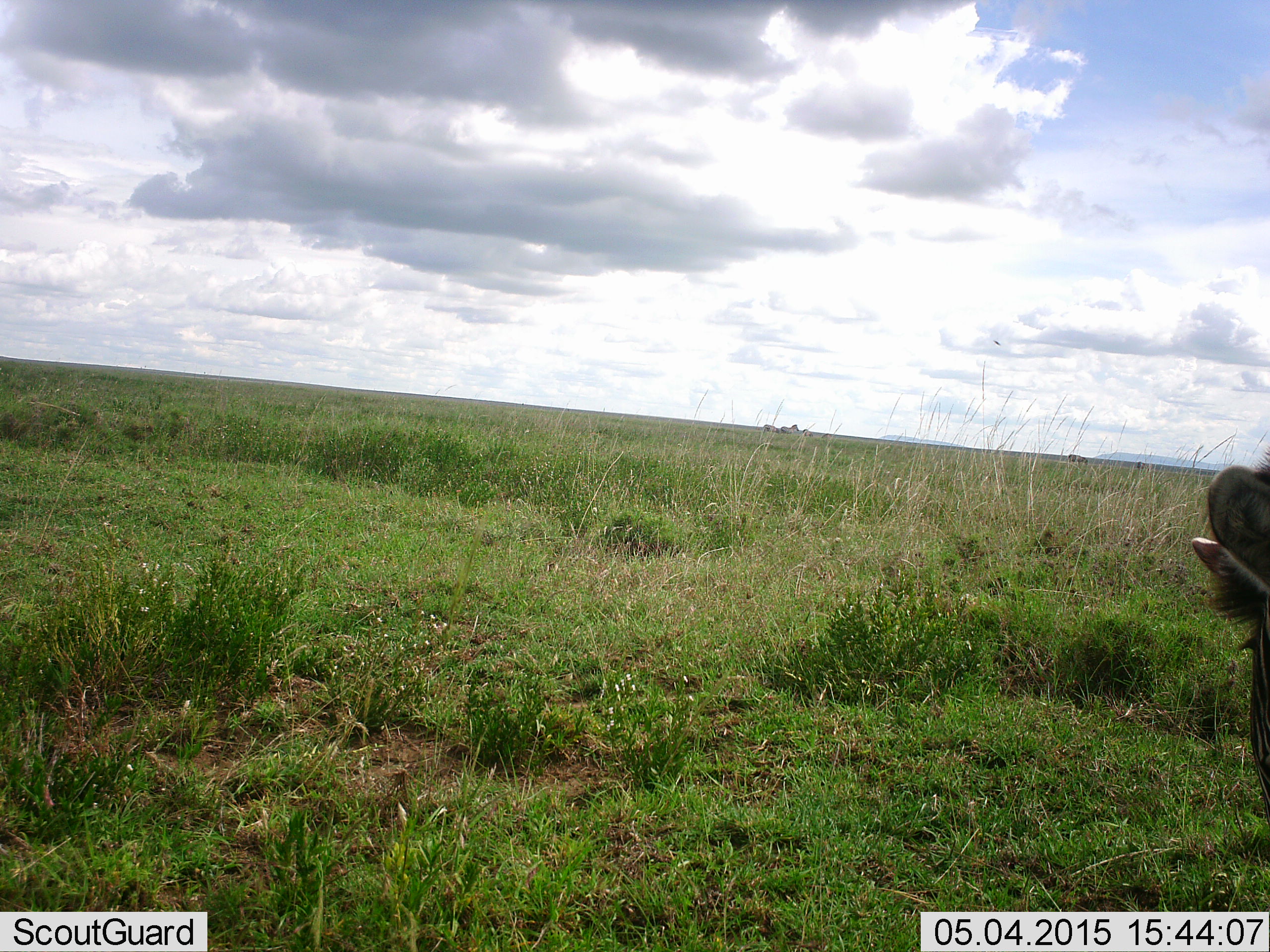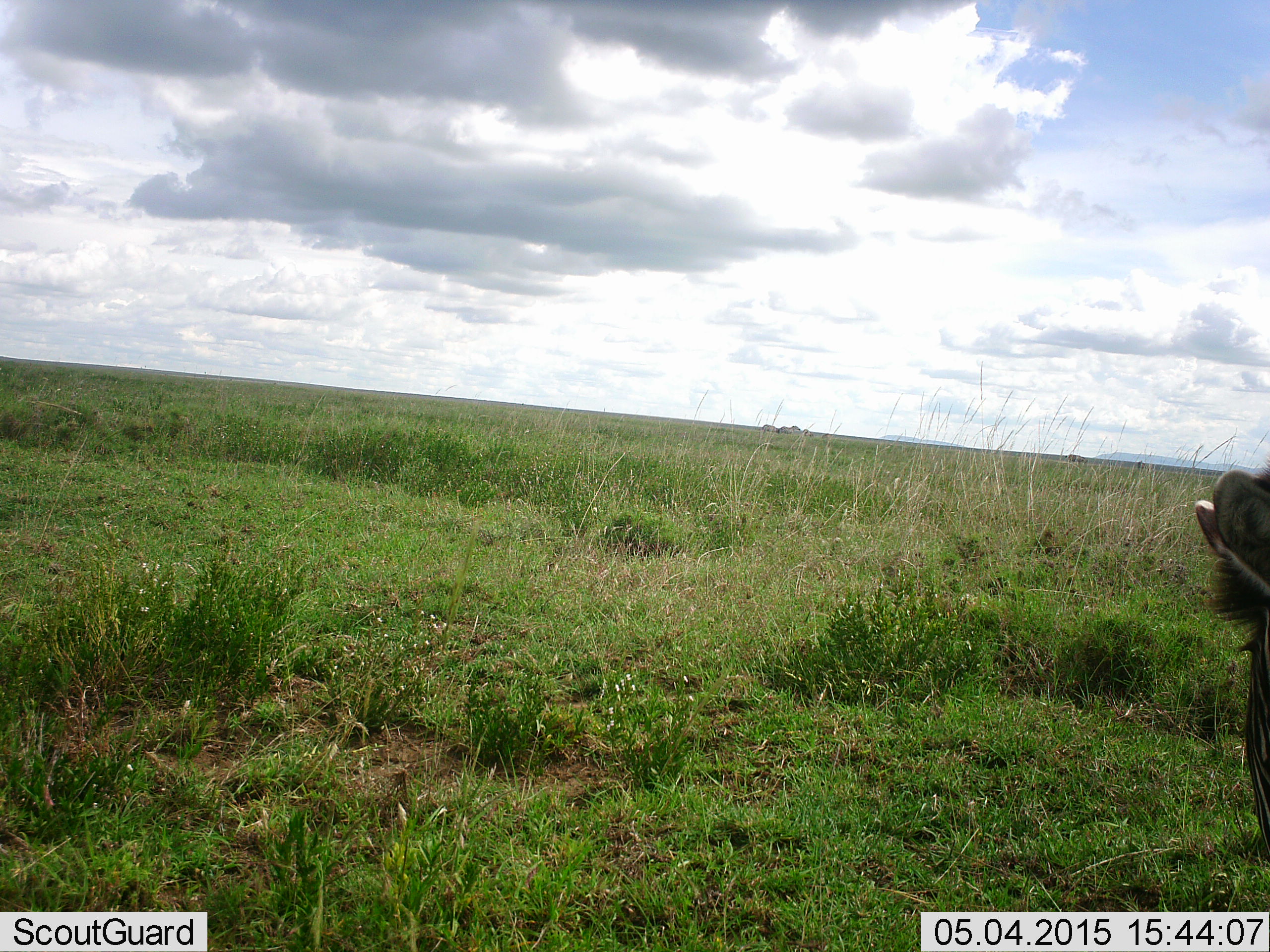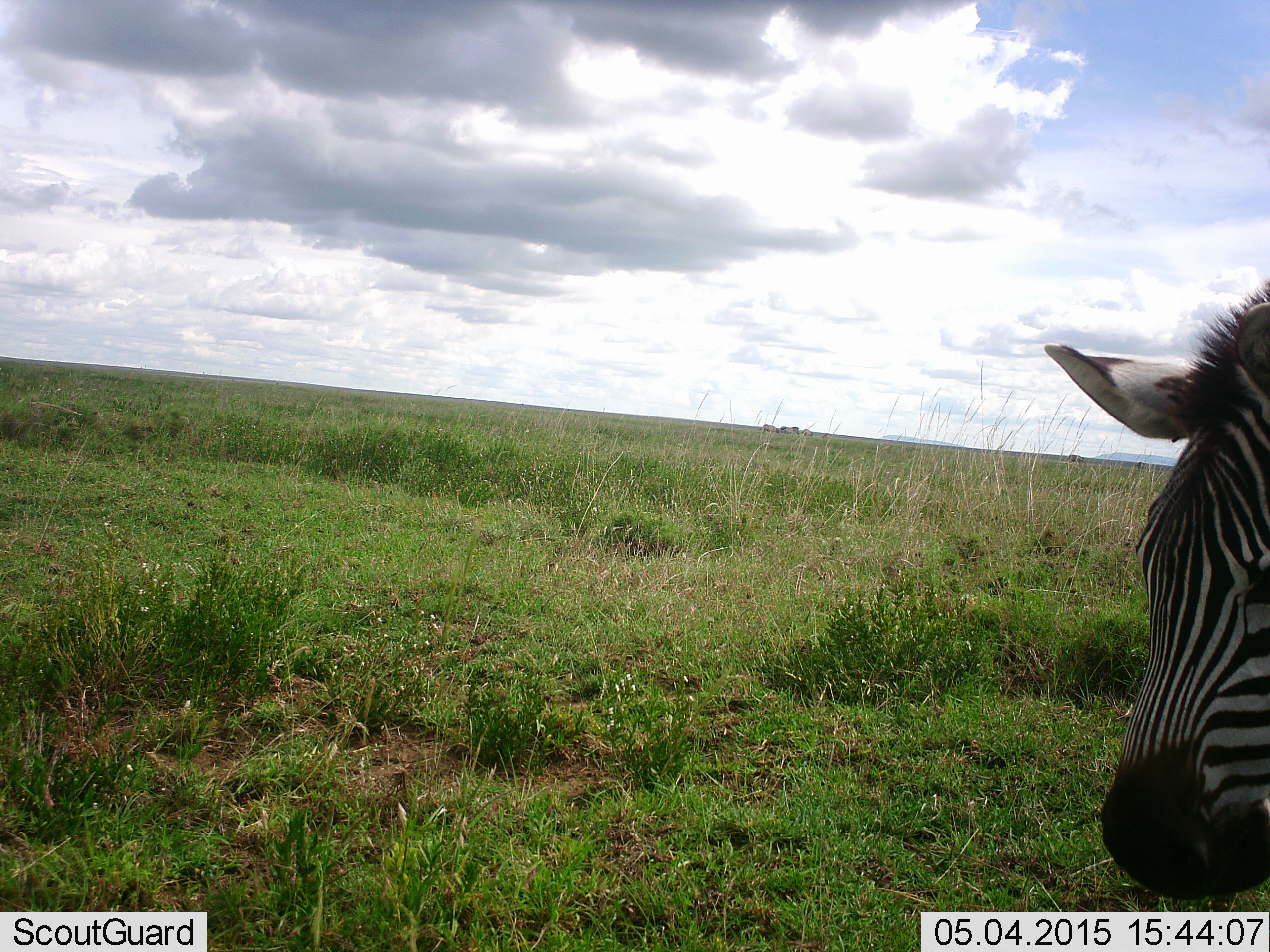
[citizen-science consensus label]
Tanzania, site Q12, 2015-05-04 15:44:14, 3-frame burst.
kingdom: Animalia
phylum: Chordata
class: Mammalia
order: Perissodactyla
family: Equidae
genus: Equus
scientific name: Equus quagga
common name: plains zebra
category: zebra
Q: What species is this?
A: Zebra (plains zebra) (Equus quagga).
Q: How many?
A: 1.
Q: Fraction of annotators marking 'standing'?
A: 80%.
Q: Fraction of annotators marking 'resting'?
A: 0%.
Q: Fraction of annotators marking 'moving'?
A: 10%.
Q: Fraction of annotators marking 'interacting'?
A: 0%.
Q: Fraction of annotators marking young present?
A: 0%.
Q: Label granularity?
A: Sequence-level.